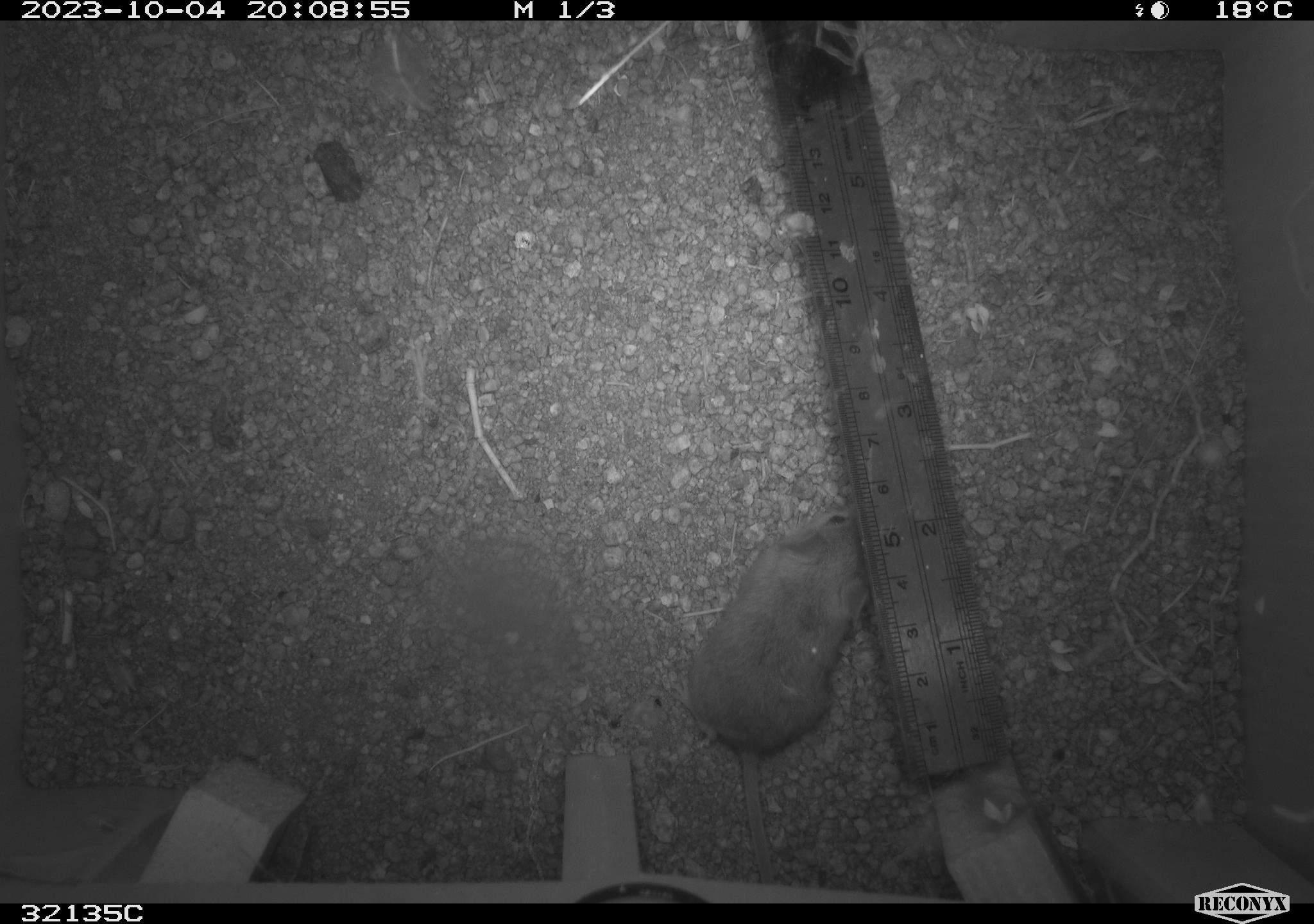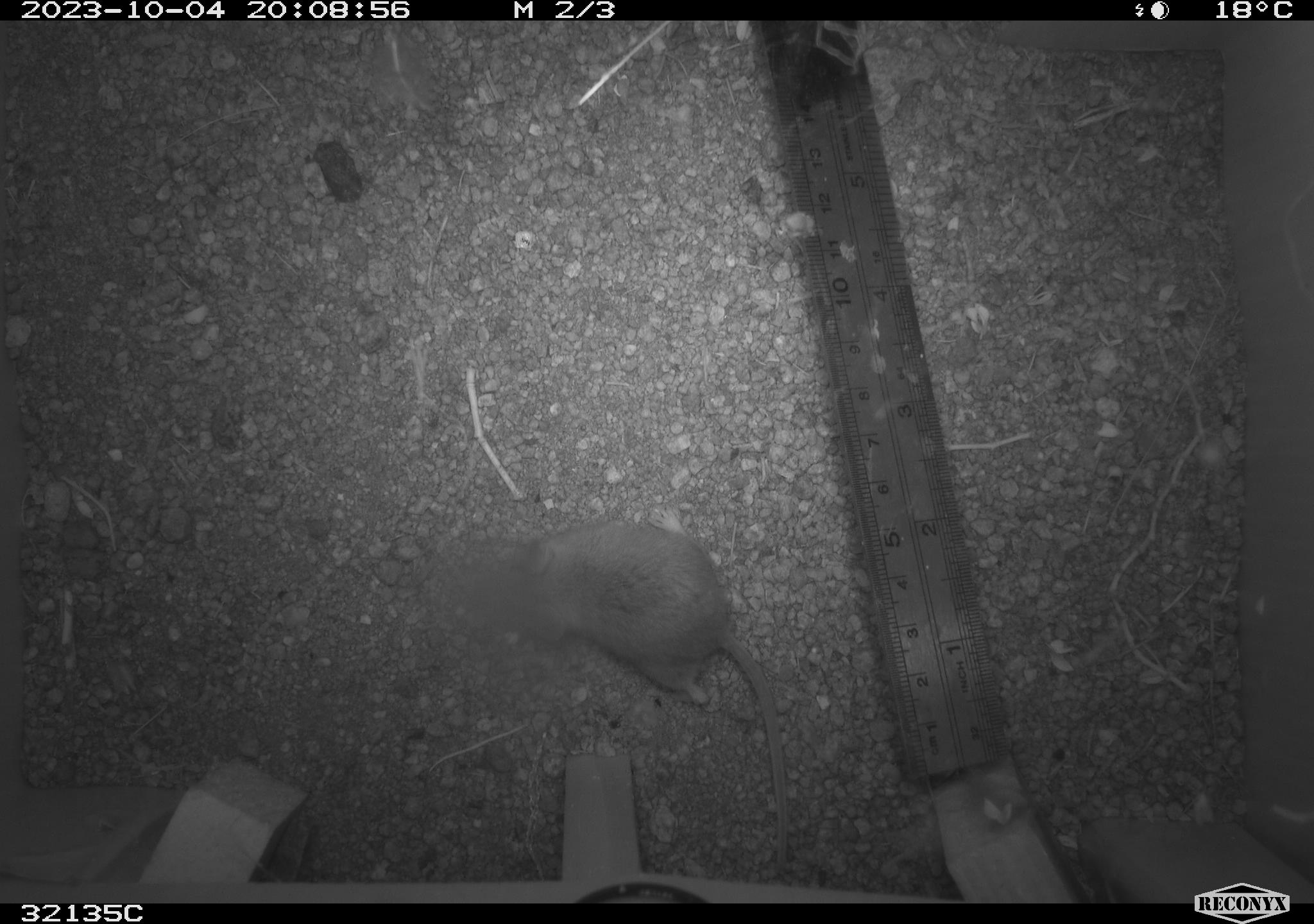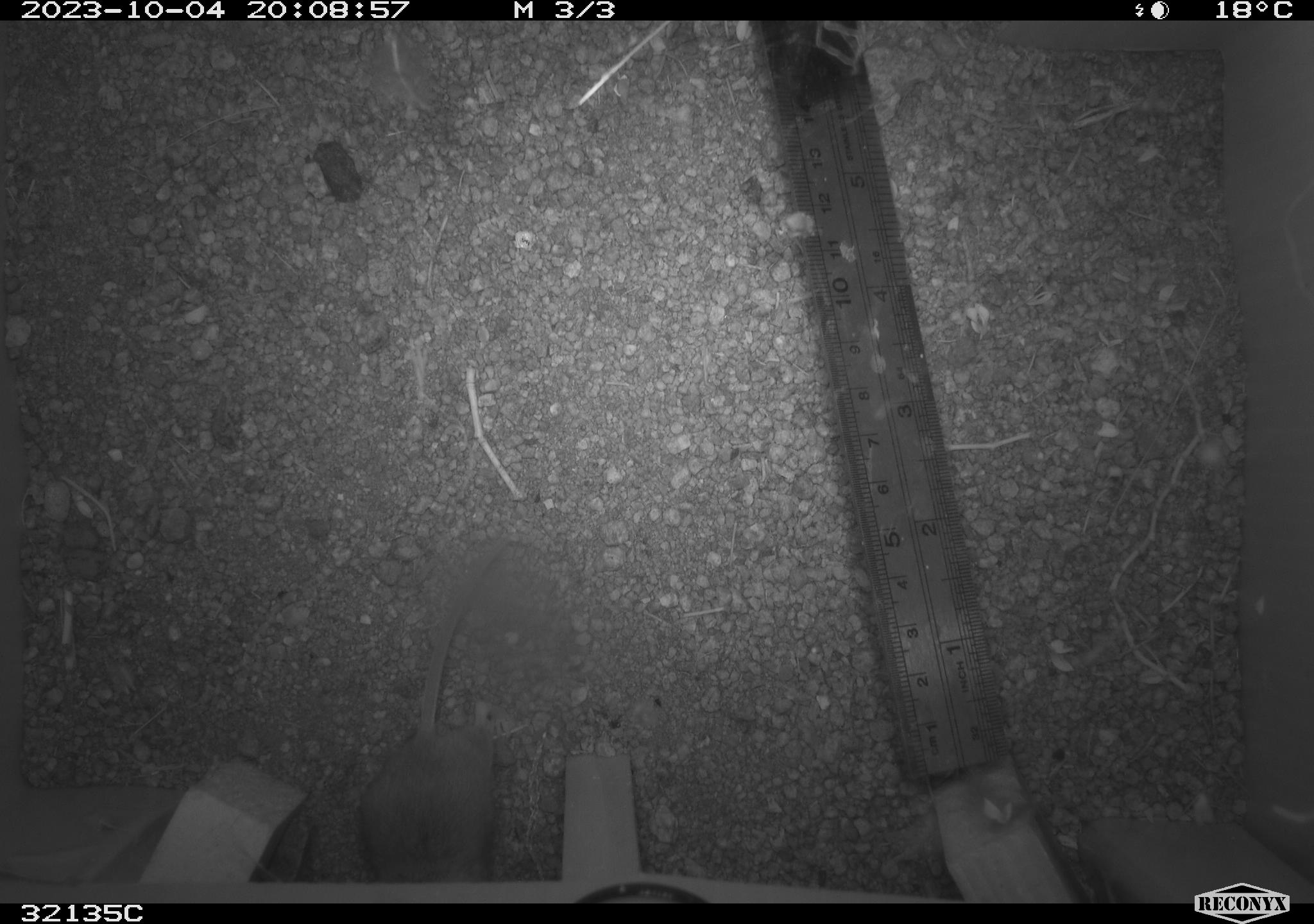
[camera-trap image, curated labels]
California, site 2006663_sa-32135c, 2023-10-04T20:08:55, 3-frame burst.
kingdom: Animalia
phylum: Chordata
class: Mammalia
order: Rodentia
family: Cricetidae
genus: Peromyscus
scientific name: Peromyscus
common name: deer mice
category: peromyscus species